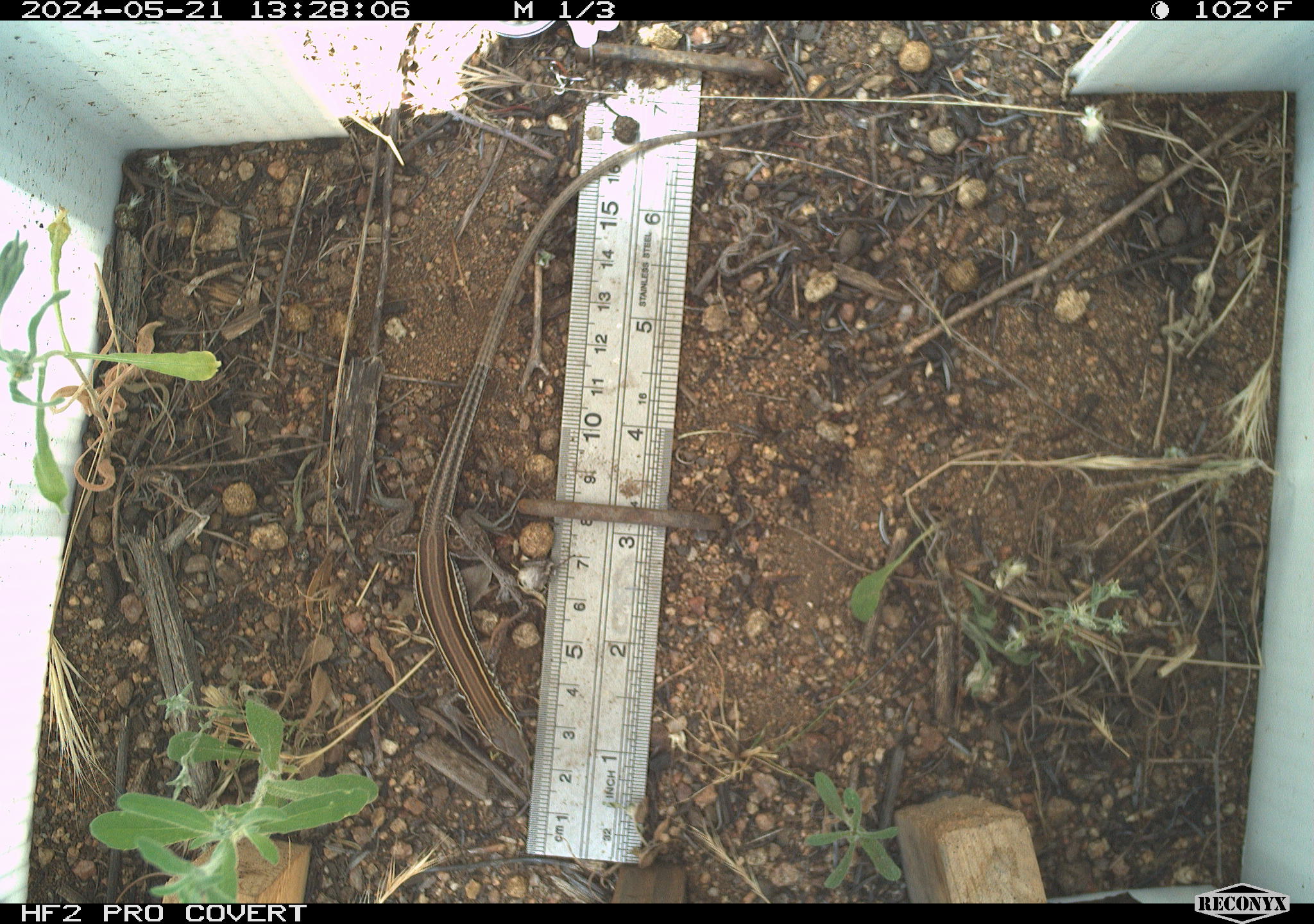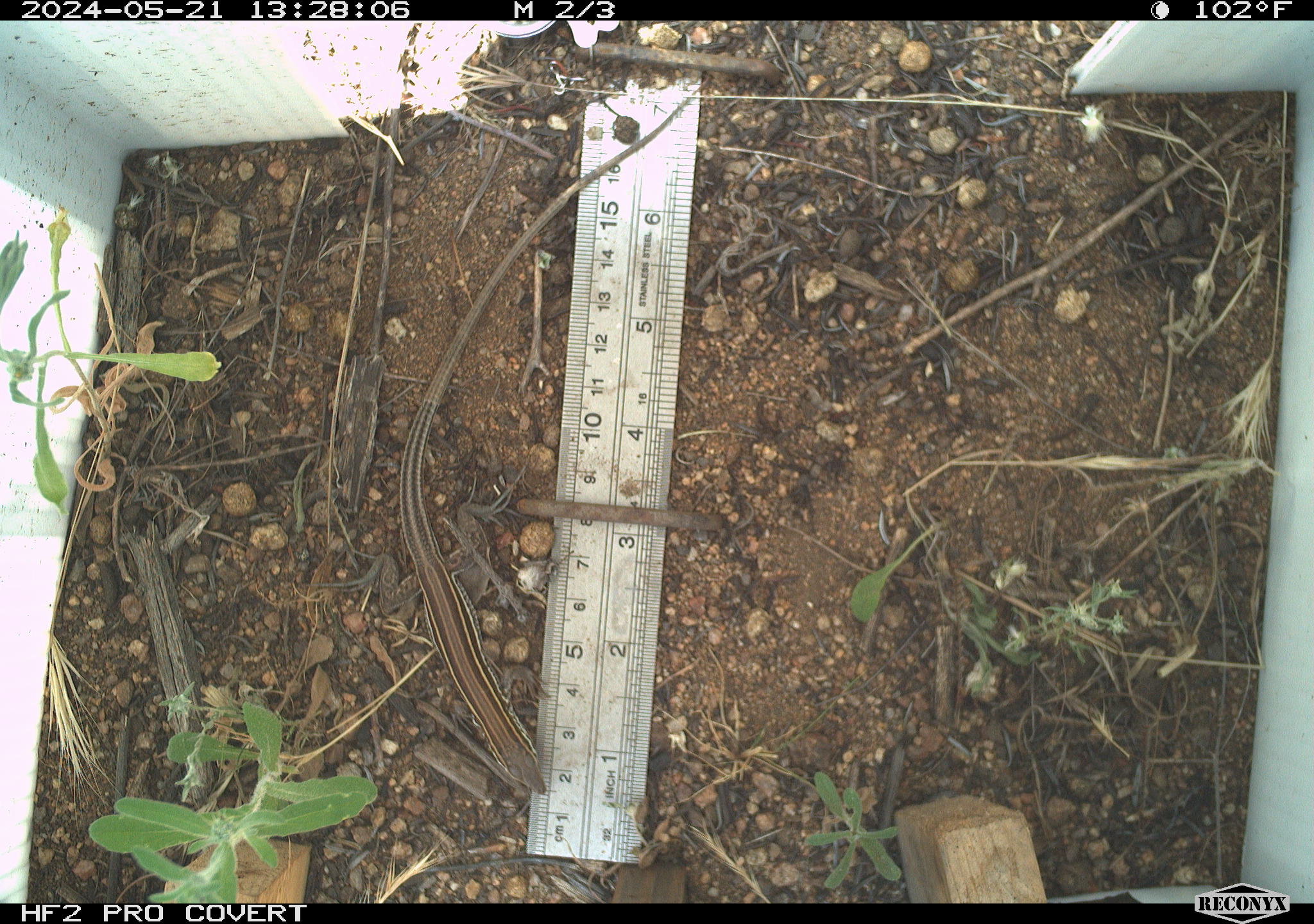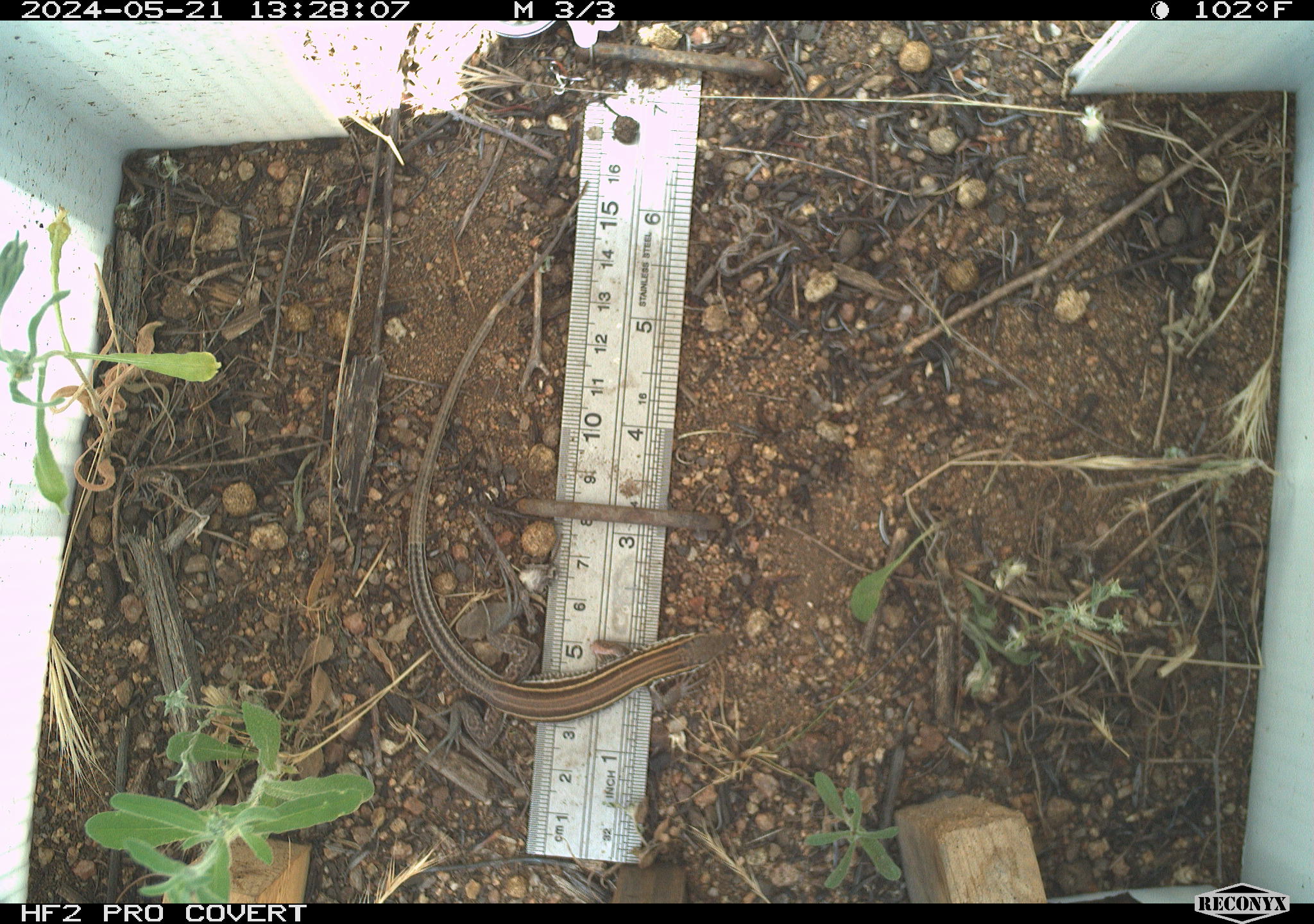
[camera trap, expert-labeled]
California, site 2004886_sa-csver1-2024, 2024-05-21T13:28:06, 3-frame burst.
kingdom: Animalia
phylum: Chordata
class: Reptilia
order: Squamata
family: Scincidae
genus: Plestiodon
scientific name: Plestiodon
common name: blue-tailed skinks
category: plestiodon species